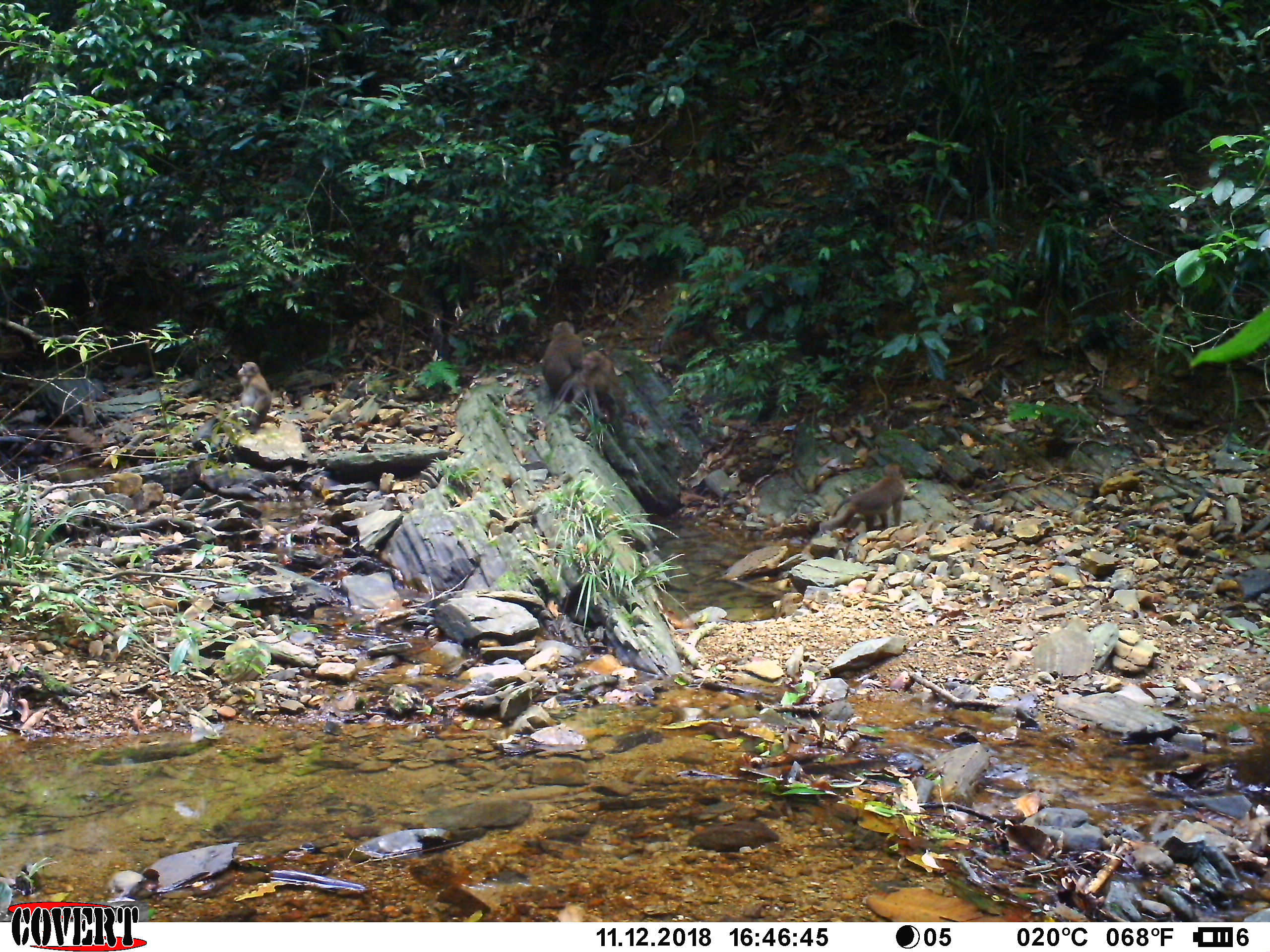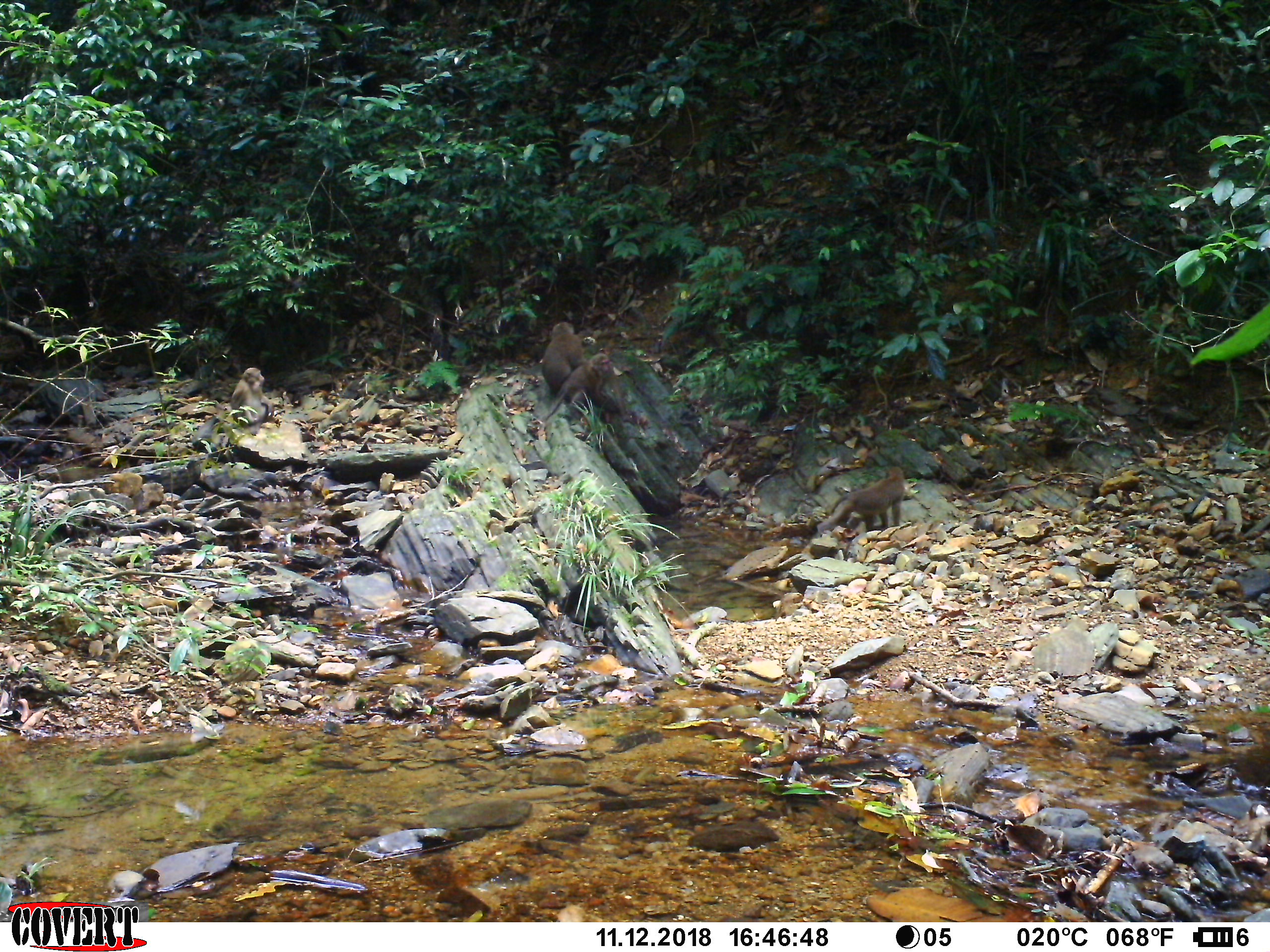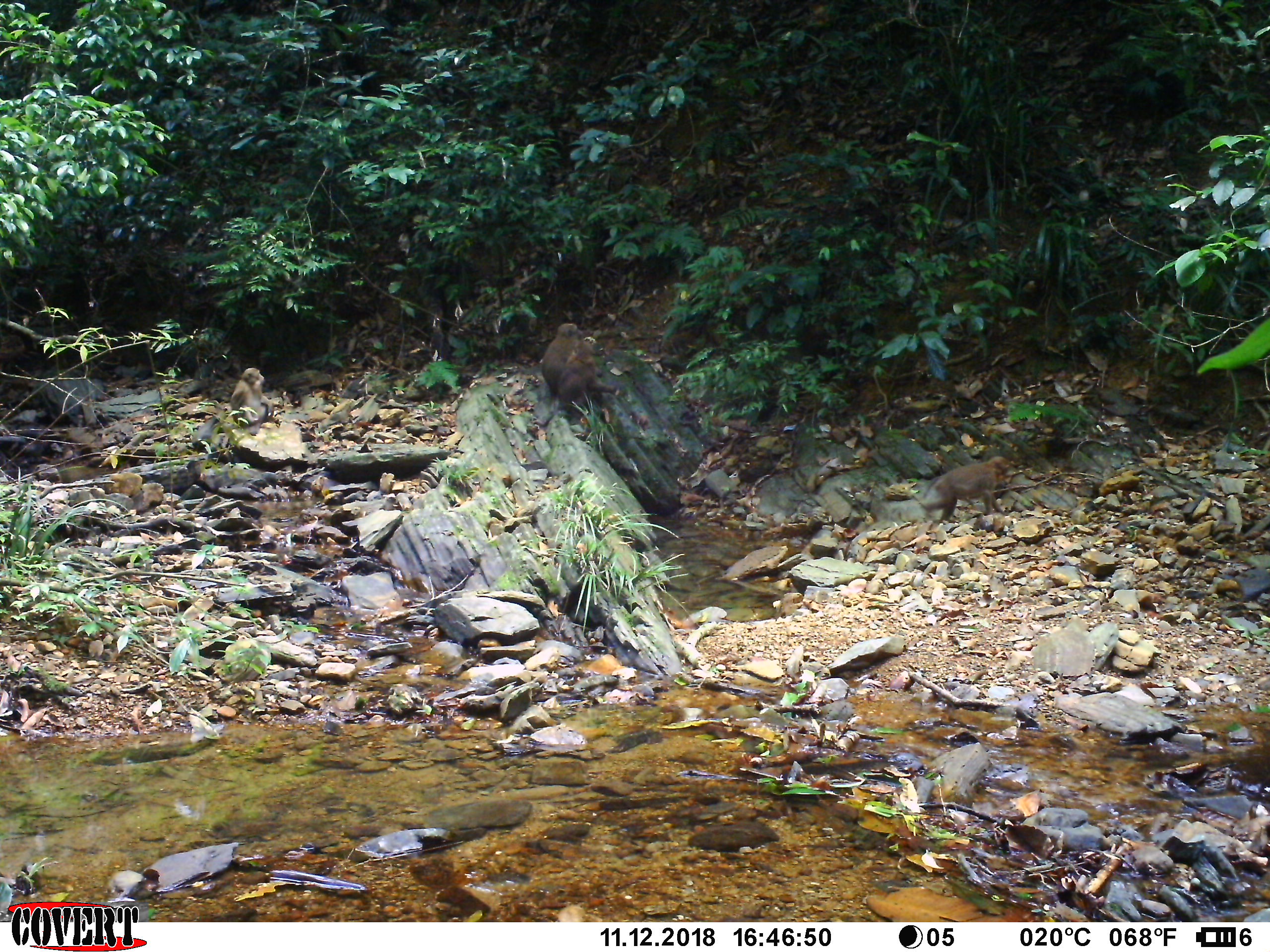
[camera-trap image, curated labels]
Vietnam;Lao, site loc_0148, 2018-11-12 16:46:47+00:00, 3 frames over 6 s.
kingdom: Animalia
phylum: Chordata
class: Mammalia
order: Primates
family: Cercopithecidae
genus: Macaca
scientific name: Macaca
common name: macaques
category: assam or rhesus macaque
Assam or rhesus macaque (macaques) (Macaca). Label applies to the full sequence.